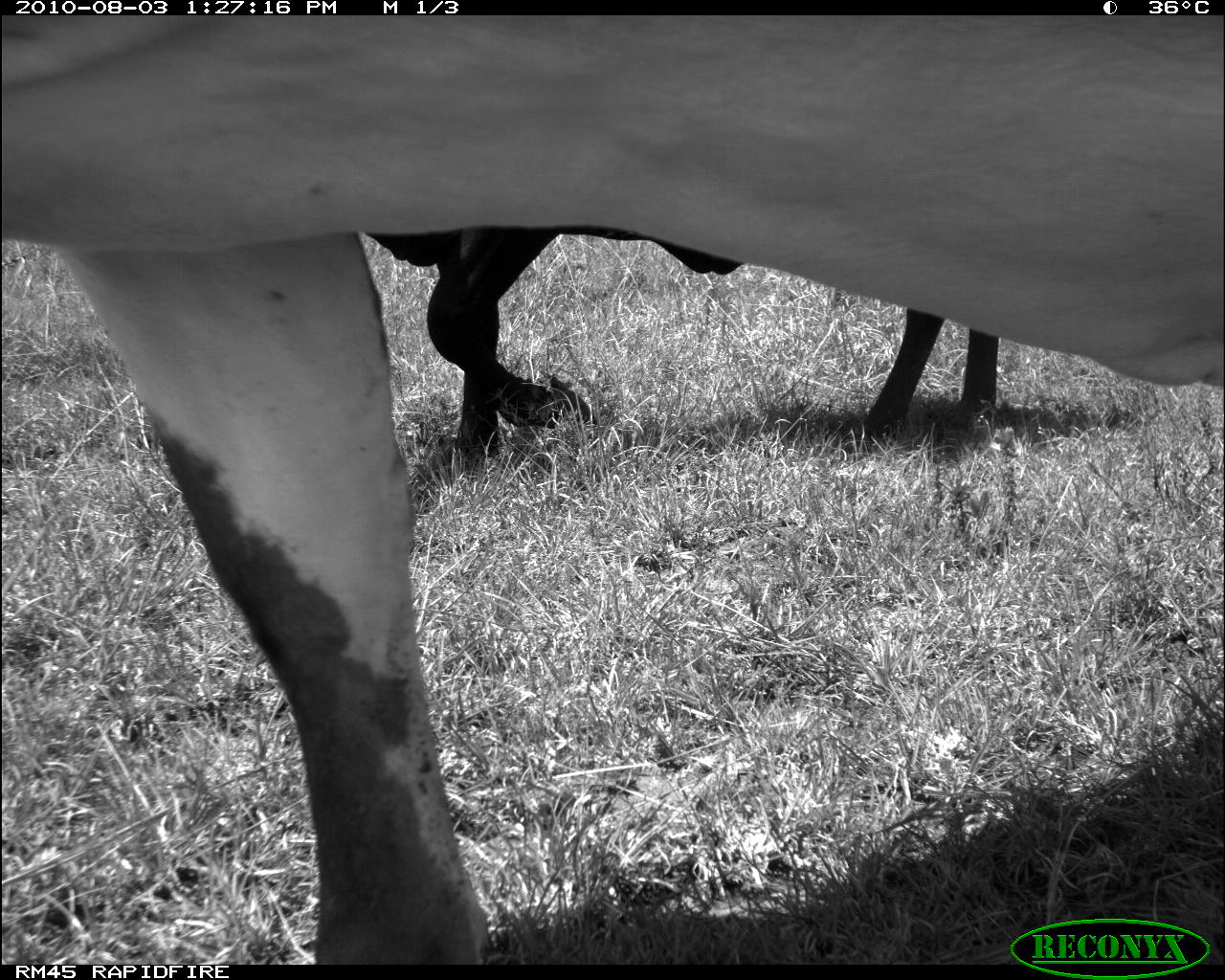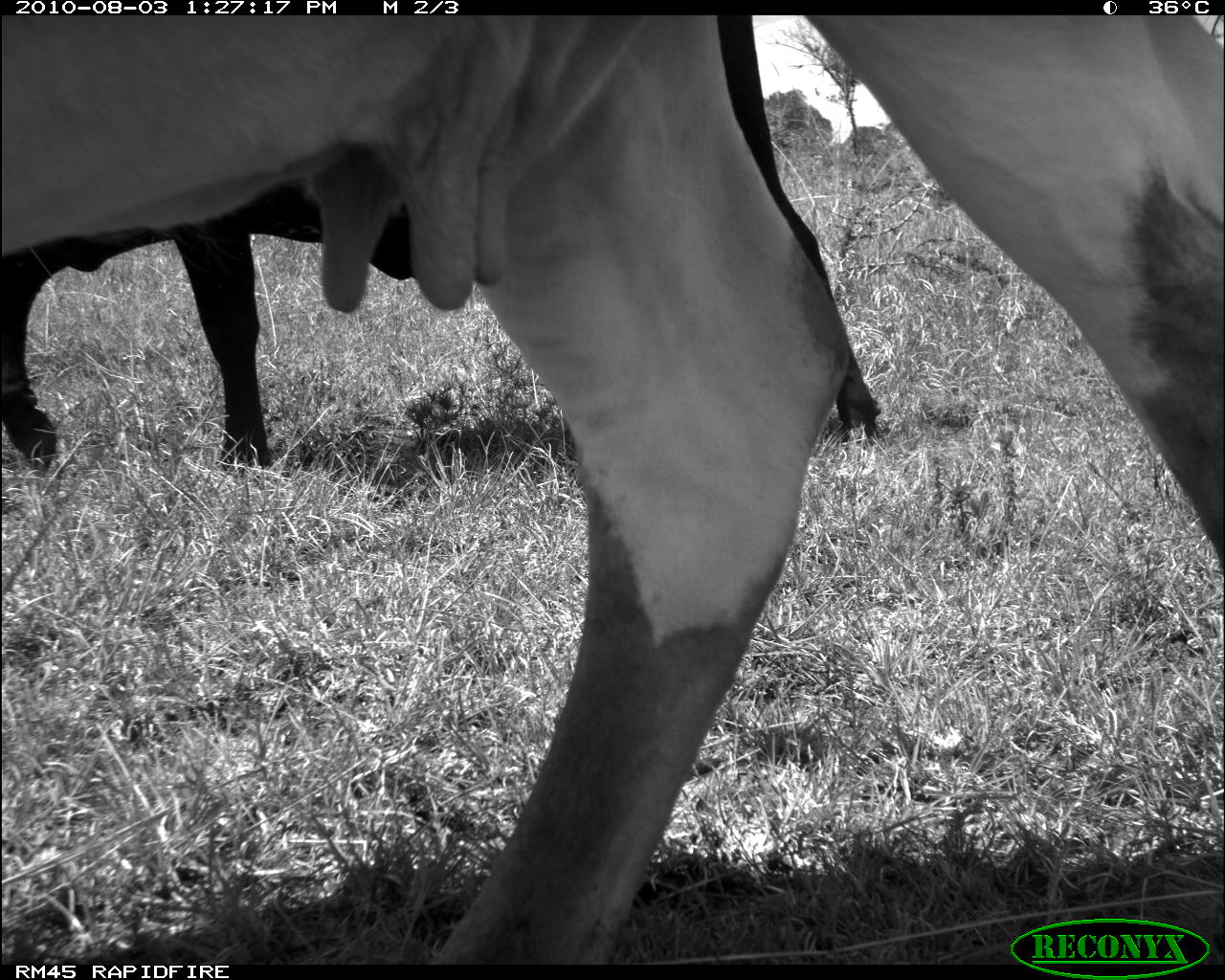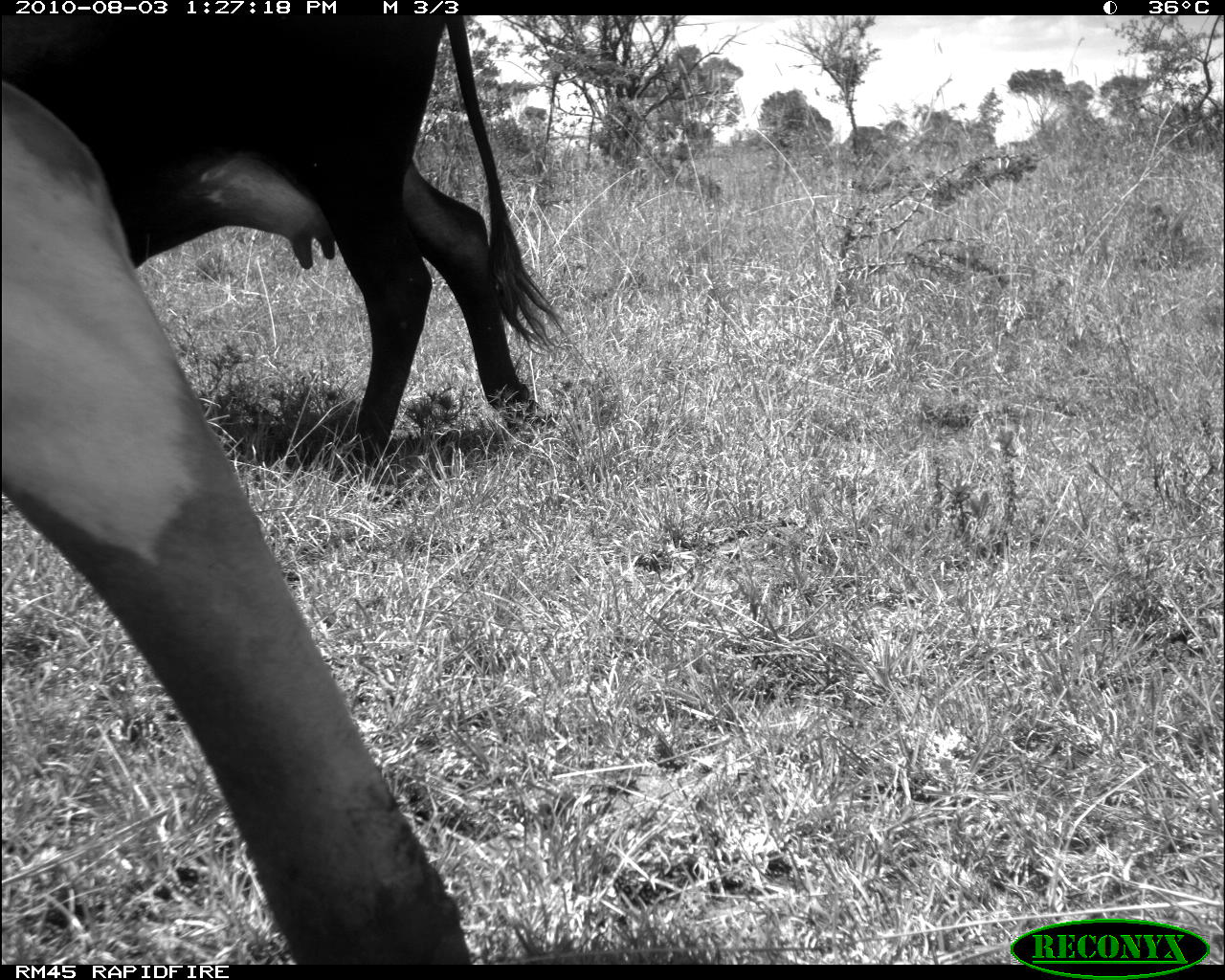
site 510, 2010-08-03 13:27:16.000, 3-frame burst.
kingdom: Animalia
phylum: Chordata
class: Mammalia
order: Artiodactyla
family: Bovidae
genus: Bos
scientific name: Bos taurus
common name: domestic cattle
Bos taurus (domestic cattle), count 2.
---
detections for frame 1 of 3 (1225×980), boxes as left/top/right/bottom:
bos taurus: 0/16/1225/965; 363/224/1001/460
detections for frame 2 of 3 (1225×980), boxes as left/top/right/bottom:
bos taurus: 0/12/1223/968; 4/14/886/482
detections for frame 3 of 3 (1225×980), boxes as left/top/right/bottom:
bos taurus: 0/84/469/967; 0/16/561/479